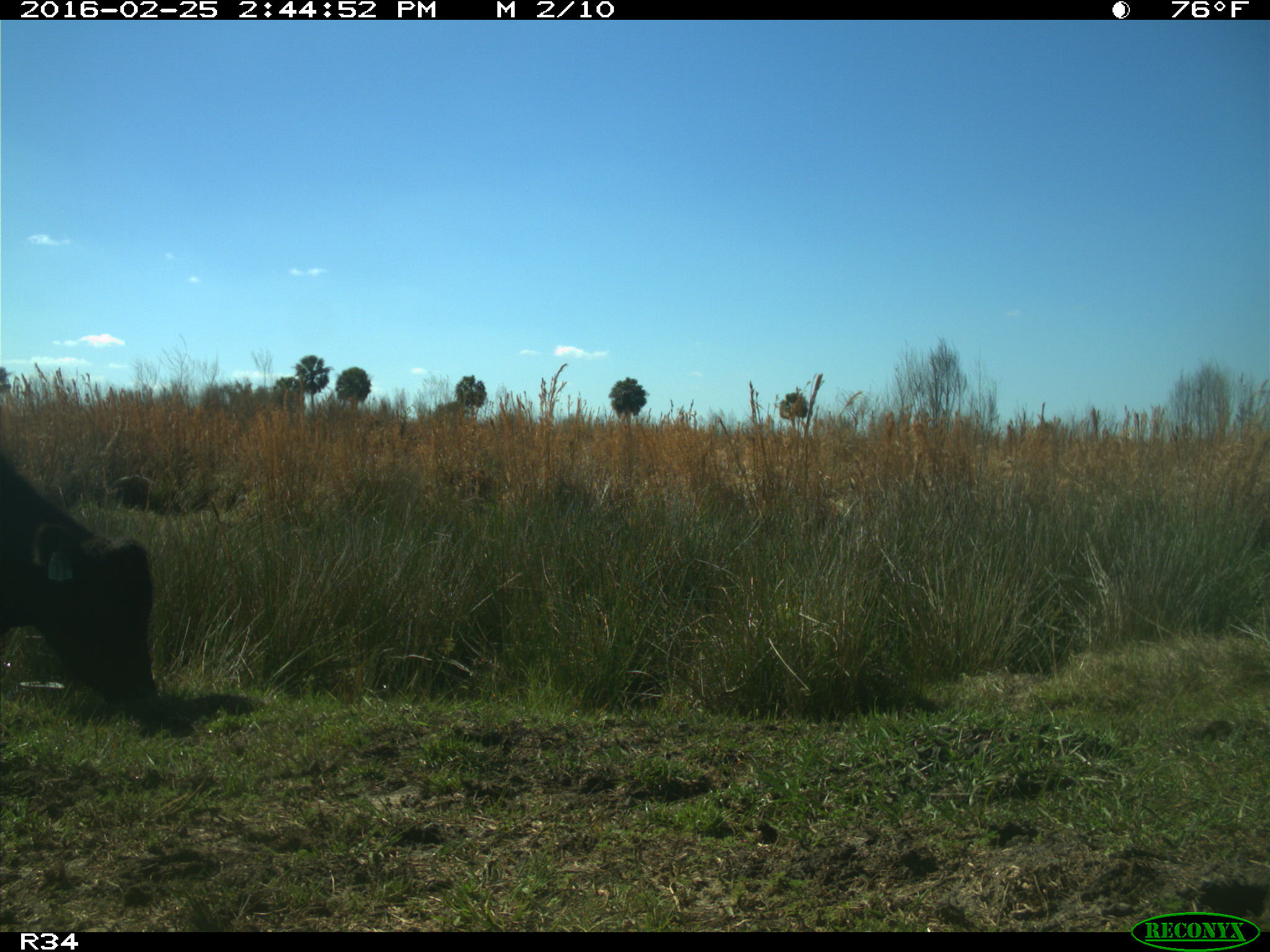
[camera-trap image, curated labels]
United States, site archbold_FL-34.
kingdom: Animalia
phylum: Chordata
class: Mammalia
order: Artiodactyla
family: Bovidae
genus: Bos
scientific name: Bos taurus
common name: domestic cow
Bos taurus (domestic cow).